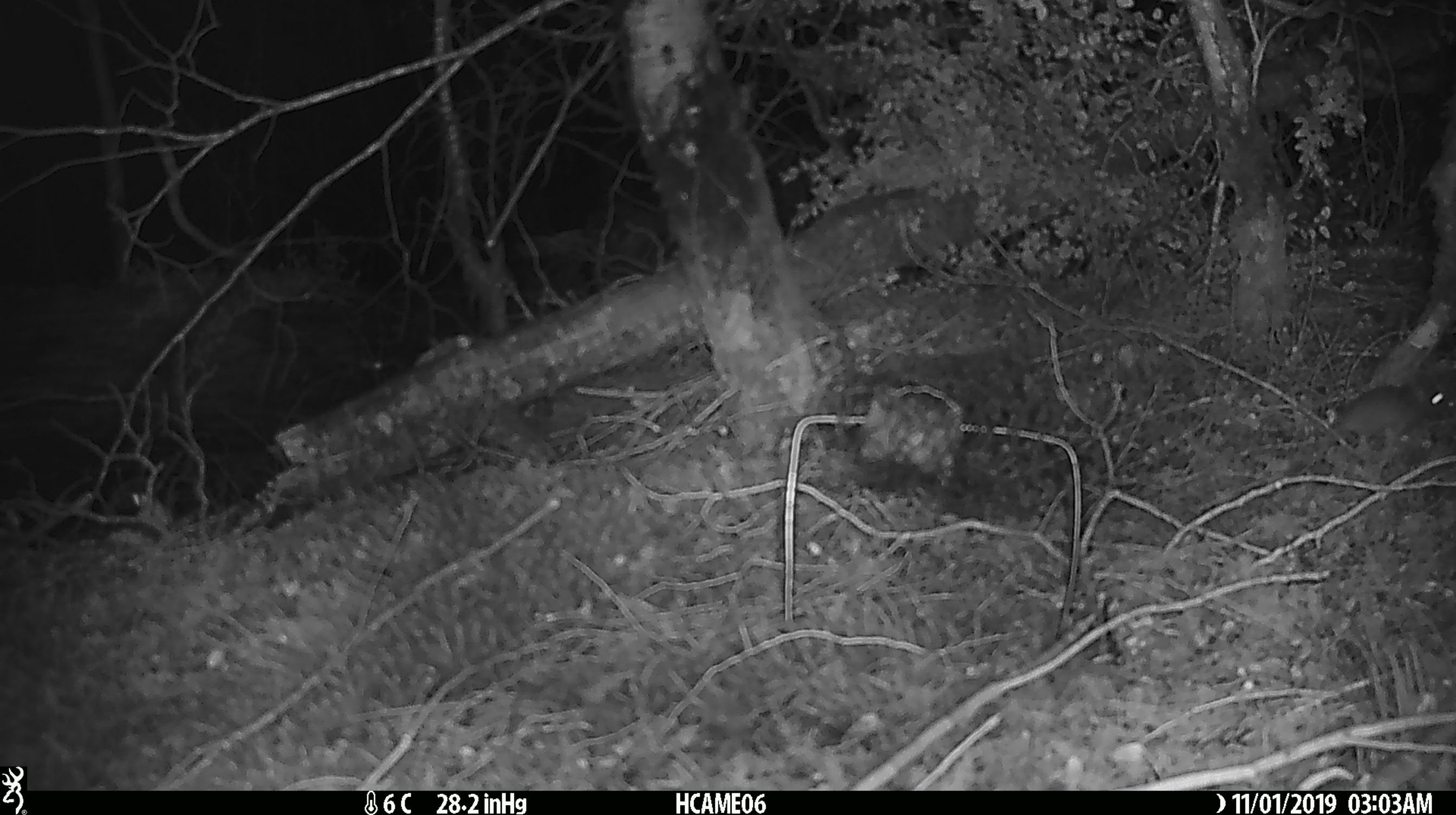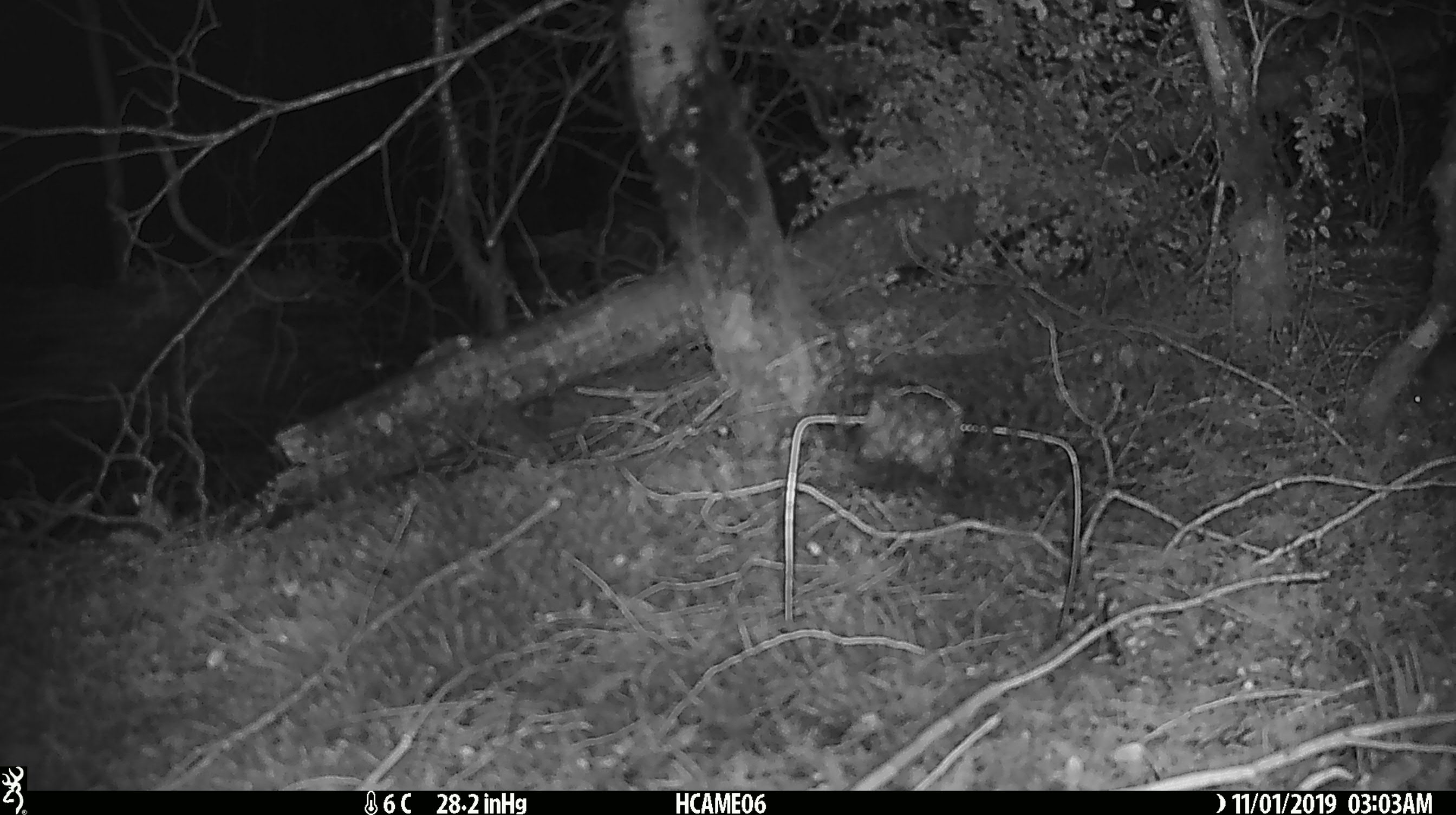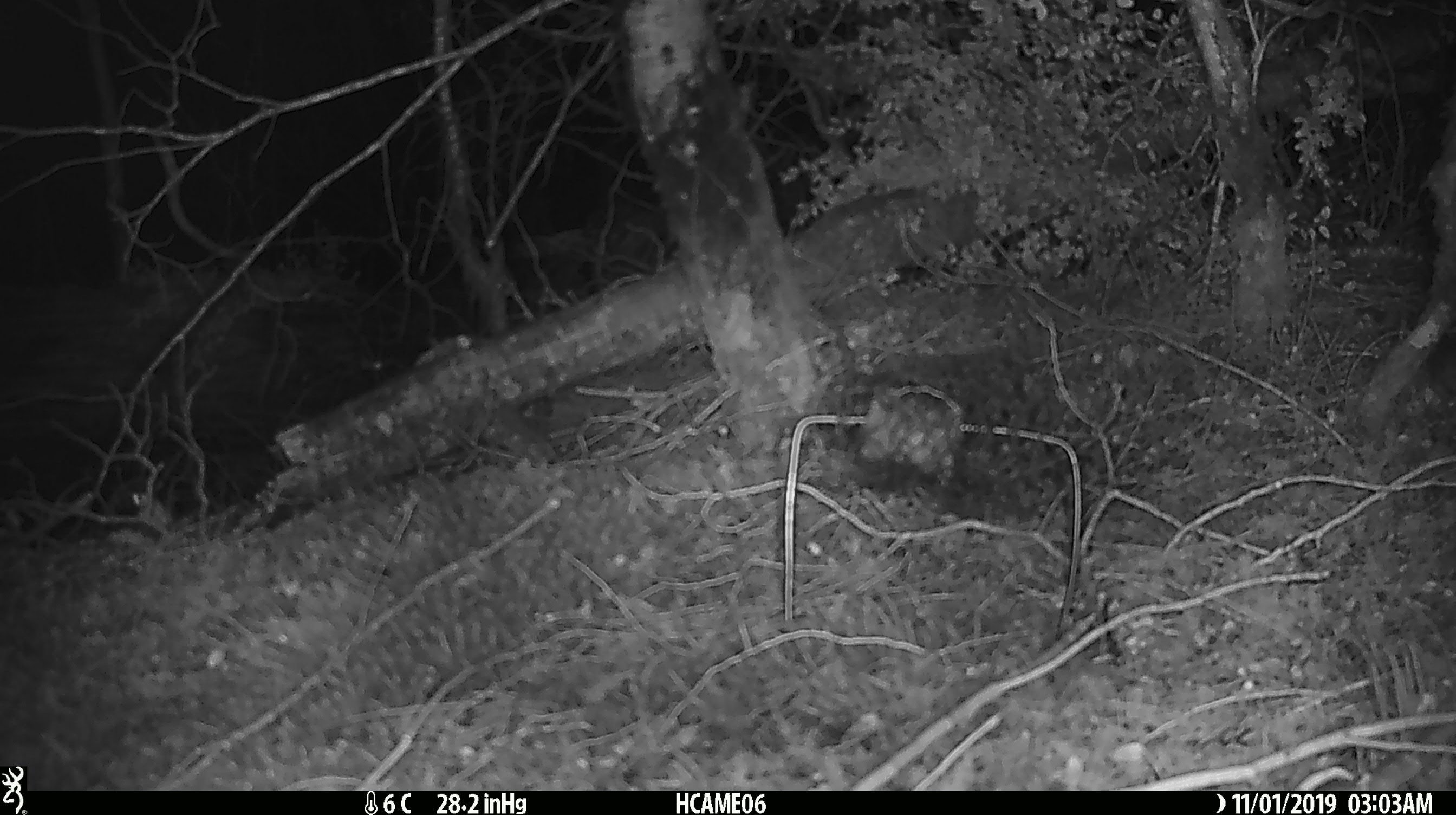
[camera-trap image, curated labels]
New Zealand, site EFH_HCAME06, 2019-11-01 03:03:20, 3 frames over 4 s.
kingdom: Animalia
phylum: Chordata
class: Mammalia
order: Rodentia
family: Muridae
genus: Mus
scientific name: Mus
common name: mouse